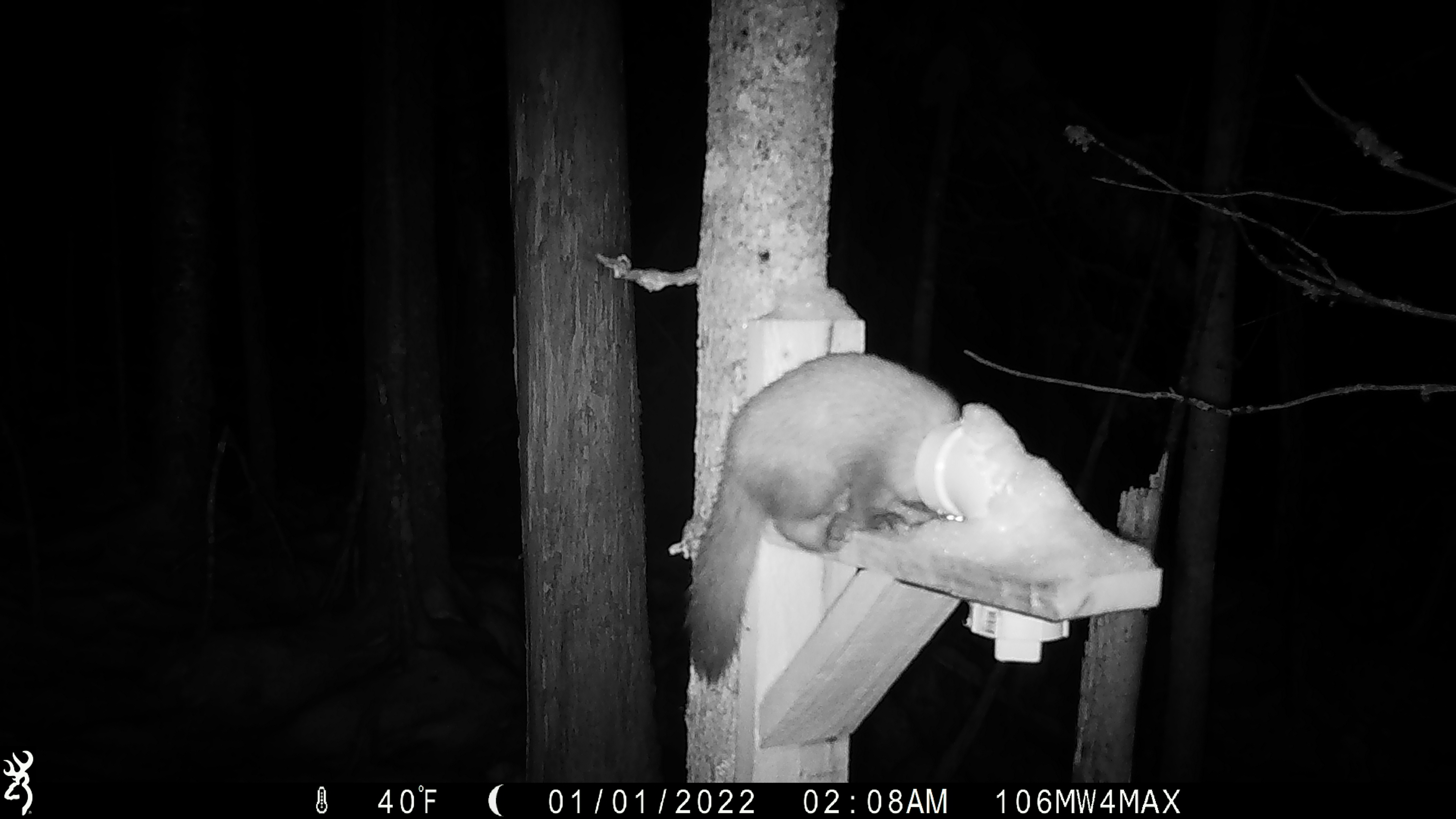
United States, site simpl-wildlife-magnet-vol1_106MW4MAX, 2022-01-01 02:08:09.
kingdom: Animalia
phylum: Chordata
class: Mammalia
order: Carnivora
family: Mustelidae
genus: Martes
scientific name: Martes americana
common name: american marten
American marten (Martes americana).